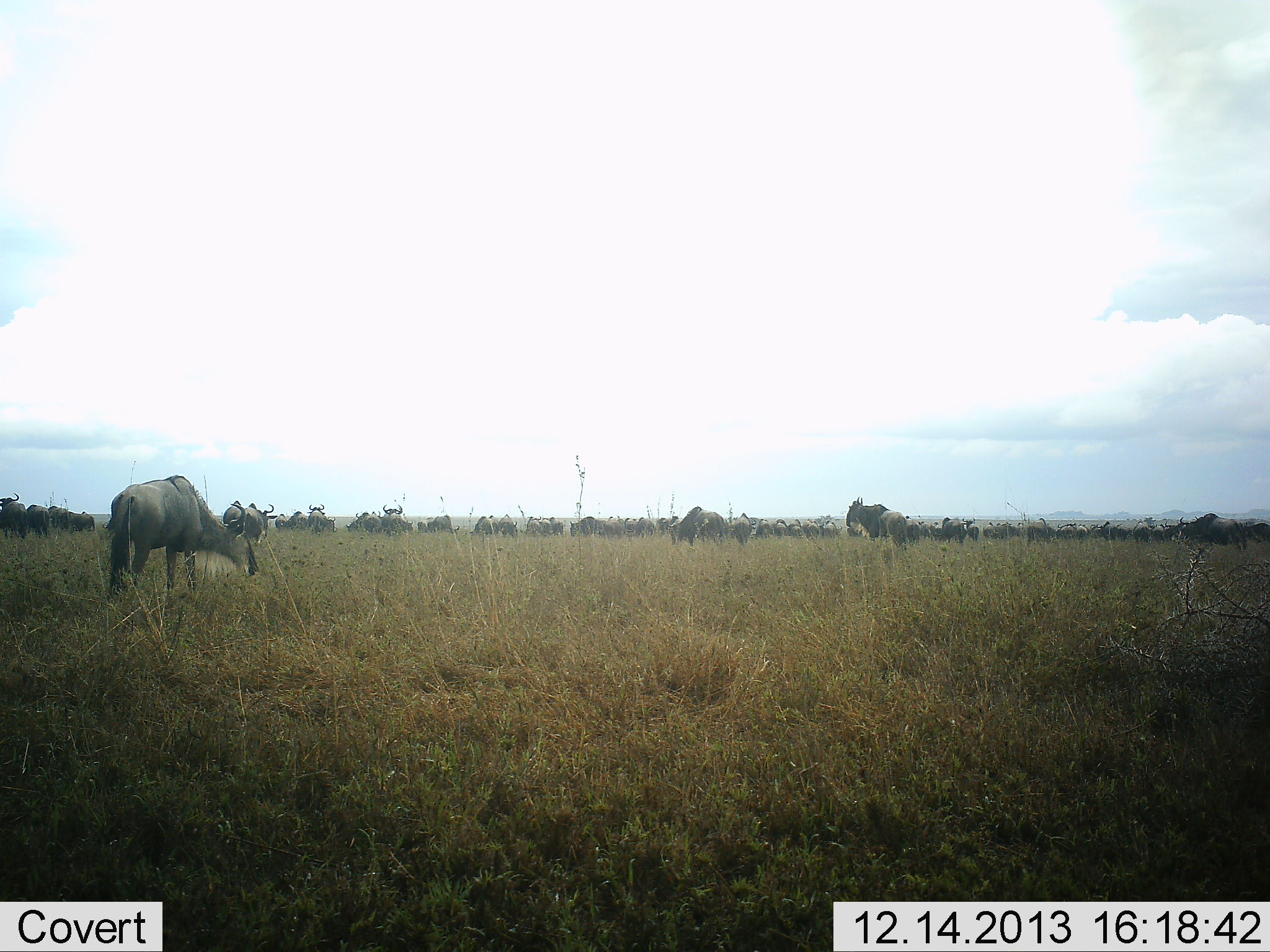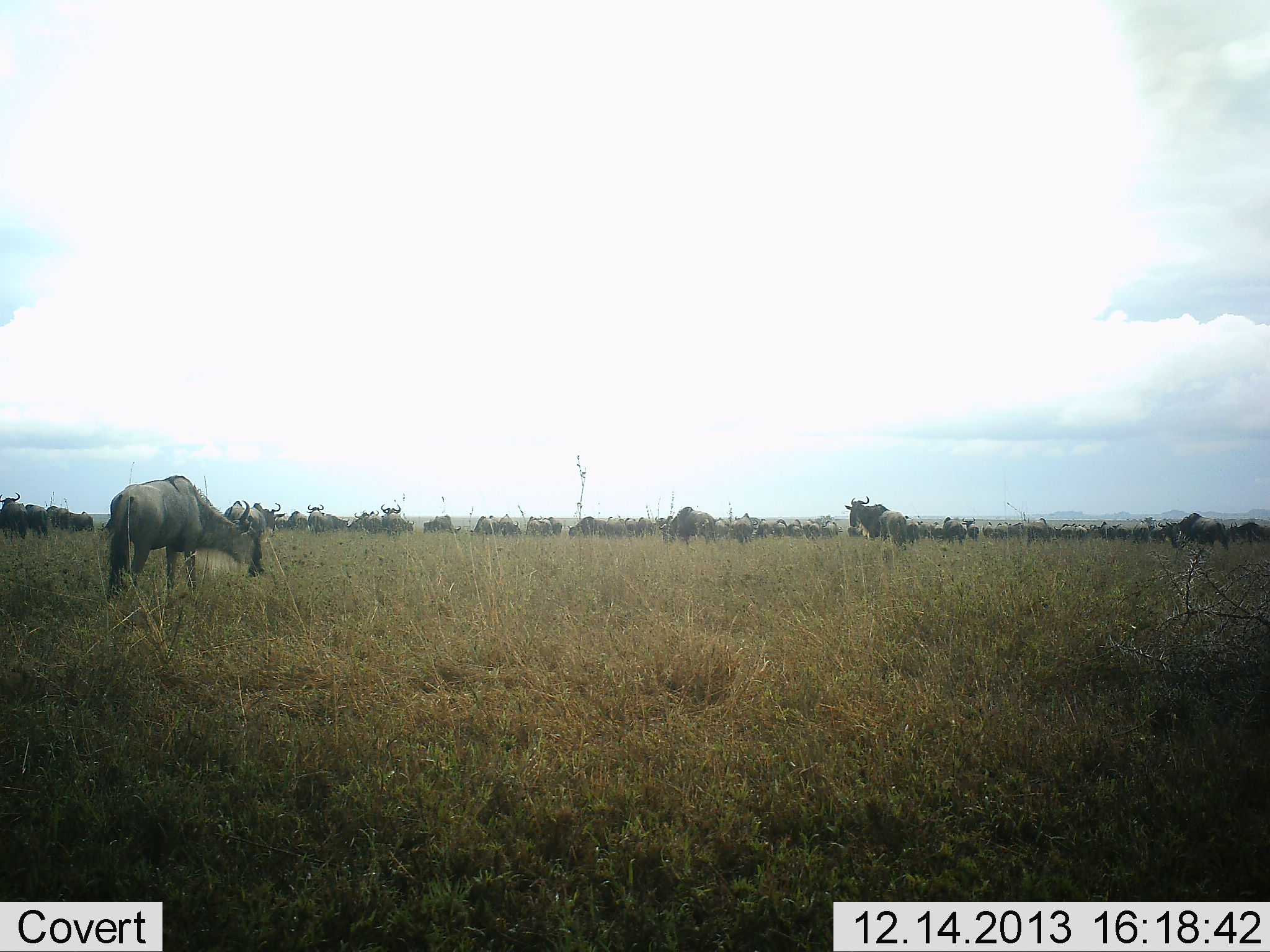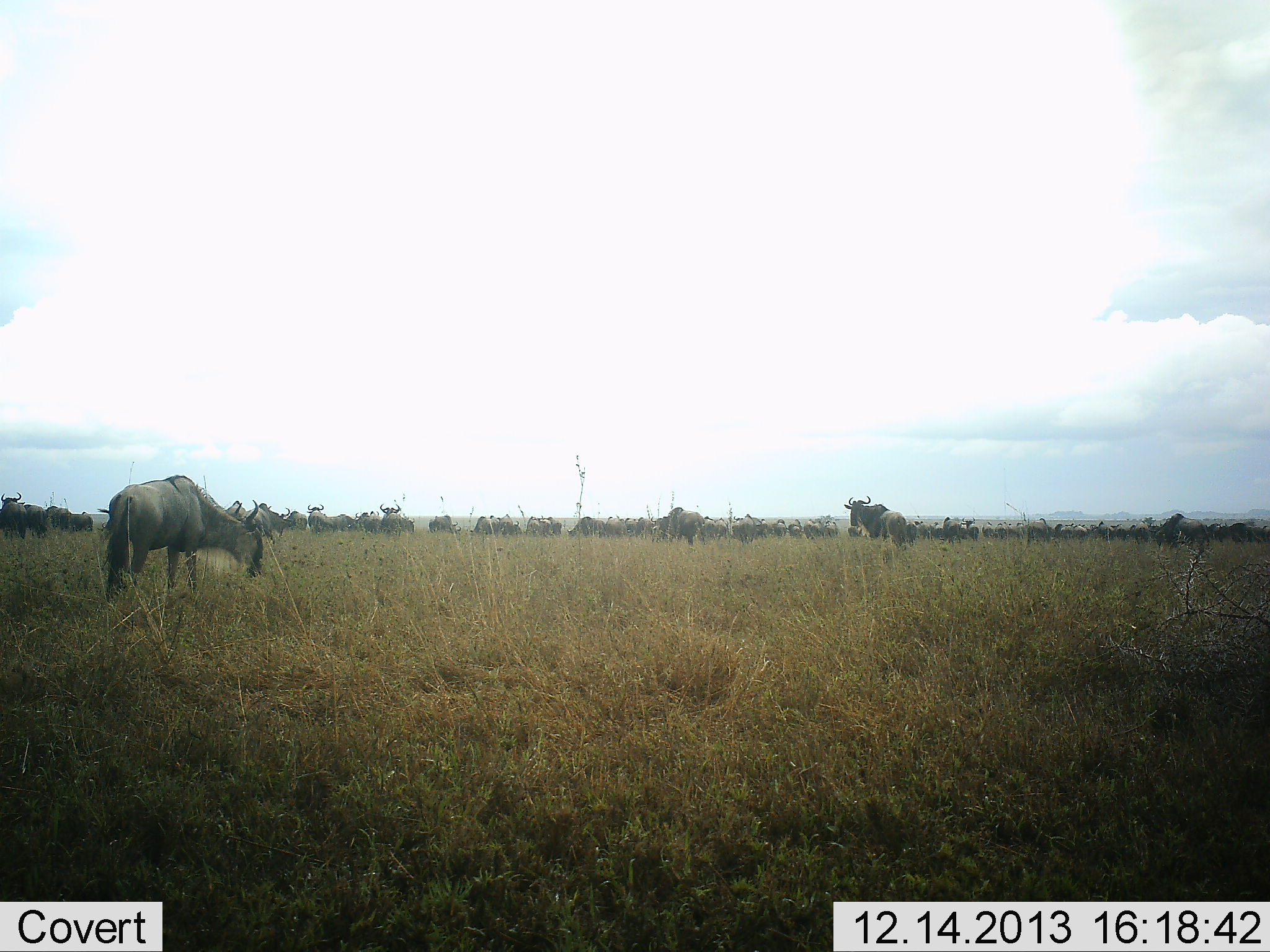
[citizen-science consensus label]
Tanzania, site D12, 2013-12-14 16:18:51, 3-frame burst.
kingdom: Animalia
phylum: Chordata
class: Mammalia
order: Artiodactyla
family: Bovidae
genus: Connochaetes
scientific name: Connochaetes taurinus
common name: blue wildebeest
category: wildebeest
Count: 11-50.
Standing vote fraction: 80%.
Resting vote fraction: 0%.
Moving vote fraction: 30%.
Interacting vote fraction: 0%.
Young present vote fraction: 0%.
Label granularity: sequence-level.